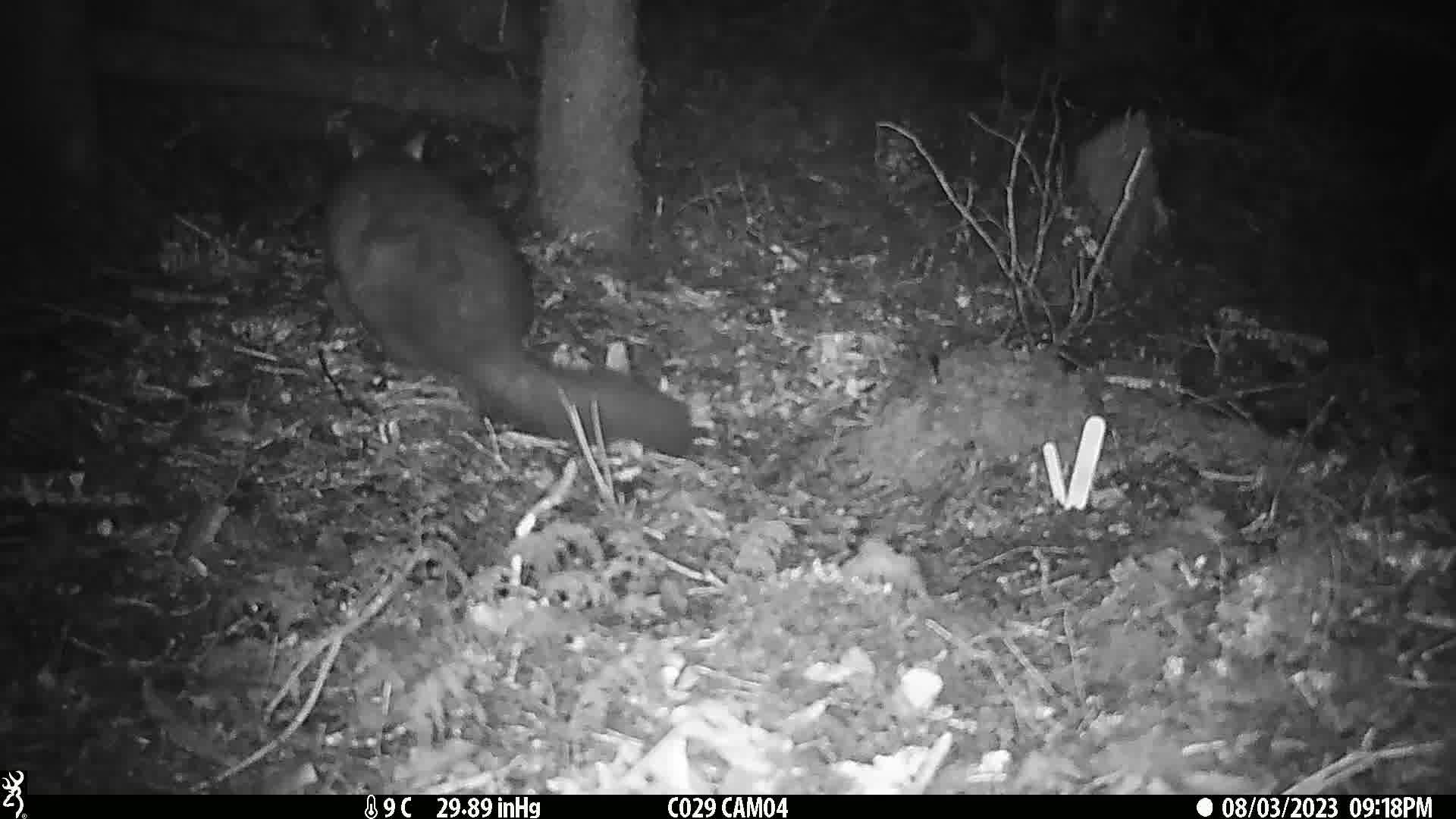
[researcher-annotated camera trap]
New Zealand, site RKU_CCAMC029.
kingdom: Animalia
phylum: Chordata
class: Mammalia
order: Diprotodontia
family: Phalangeridae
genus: Trichosurus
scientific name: Trichosurus vulpecula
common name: common brushtail possum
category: possum